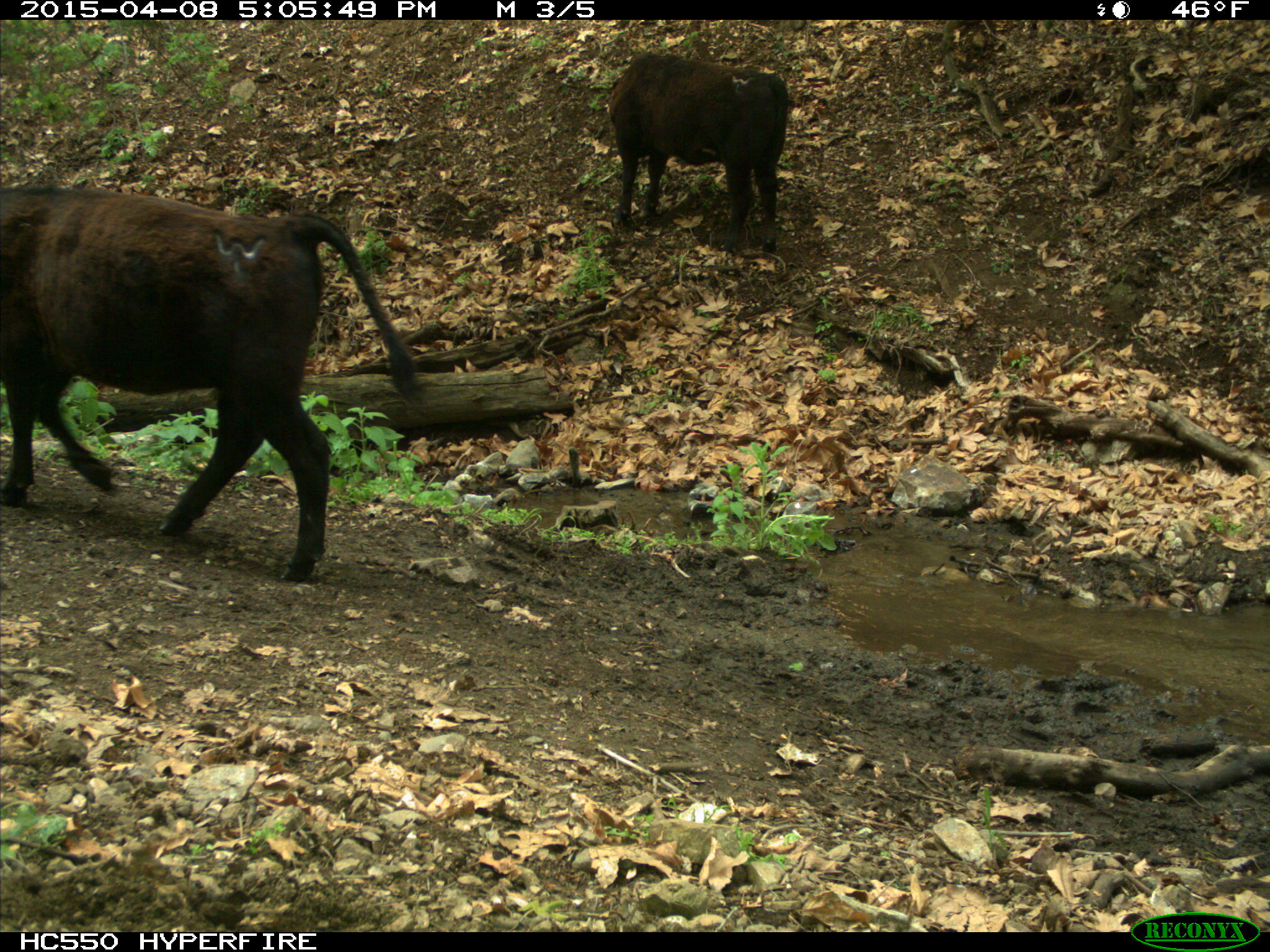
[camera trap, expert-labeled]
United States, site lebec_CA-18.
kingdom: Animalia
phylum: Chordata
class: Mammalia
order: Artiodactyla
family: Bovidae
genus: Bos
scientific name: Bos taurus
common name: domestic cow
Bos taurus (domestic cow).